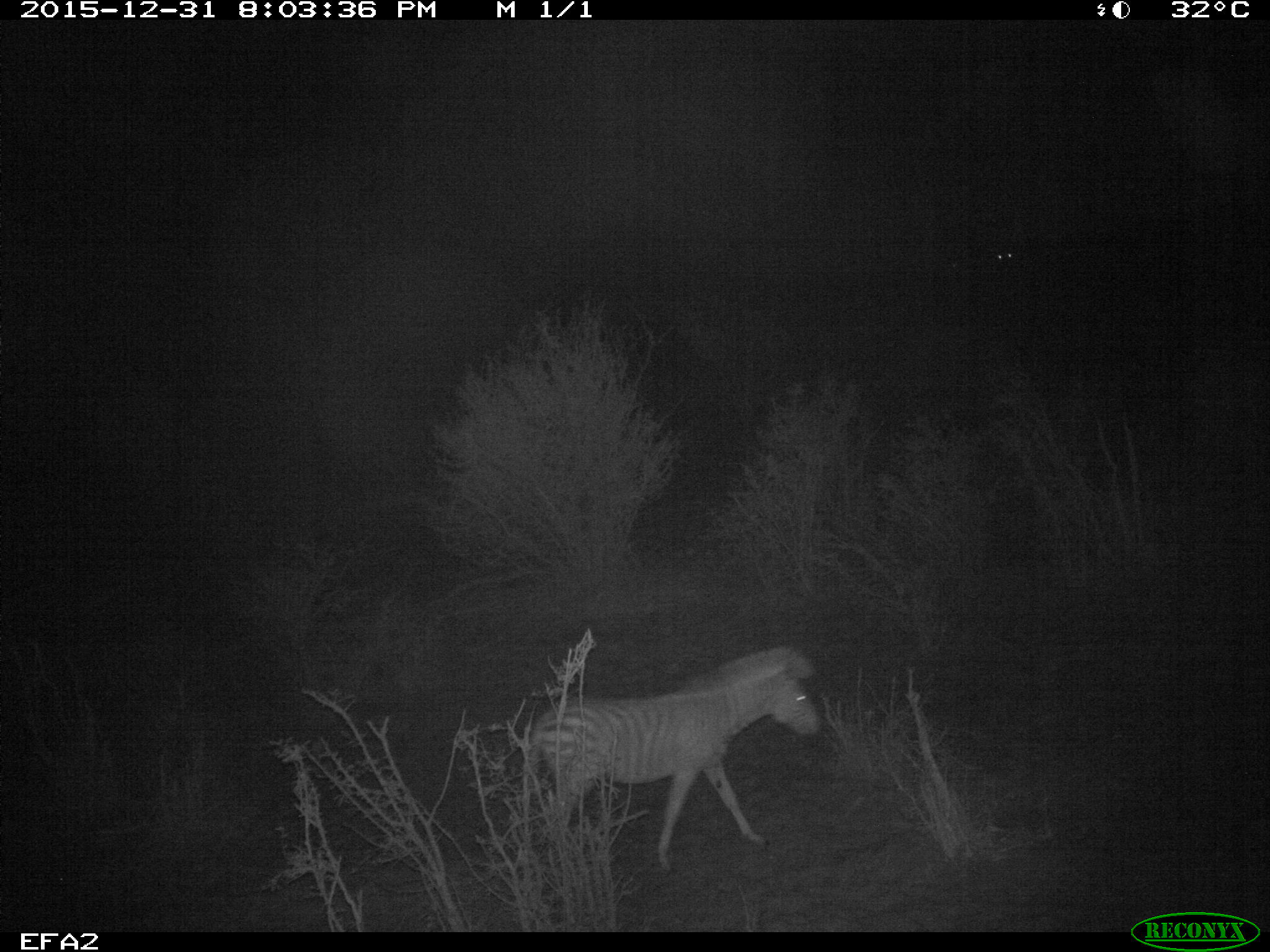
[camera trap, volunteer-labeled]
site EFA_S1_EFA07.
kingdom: Animalia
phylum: Chordata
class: Mammalia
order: Perissodactyla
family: Equidae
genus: Equus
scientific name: Equus quagga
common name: plains zebra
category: zebraplains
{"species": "zebraplains (plains zebra) (Equus quagga)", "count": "1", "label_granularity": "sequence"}